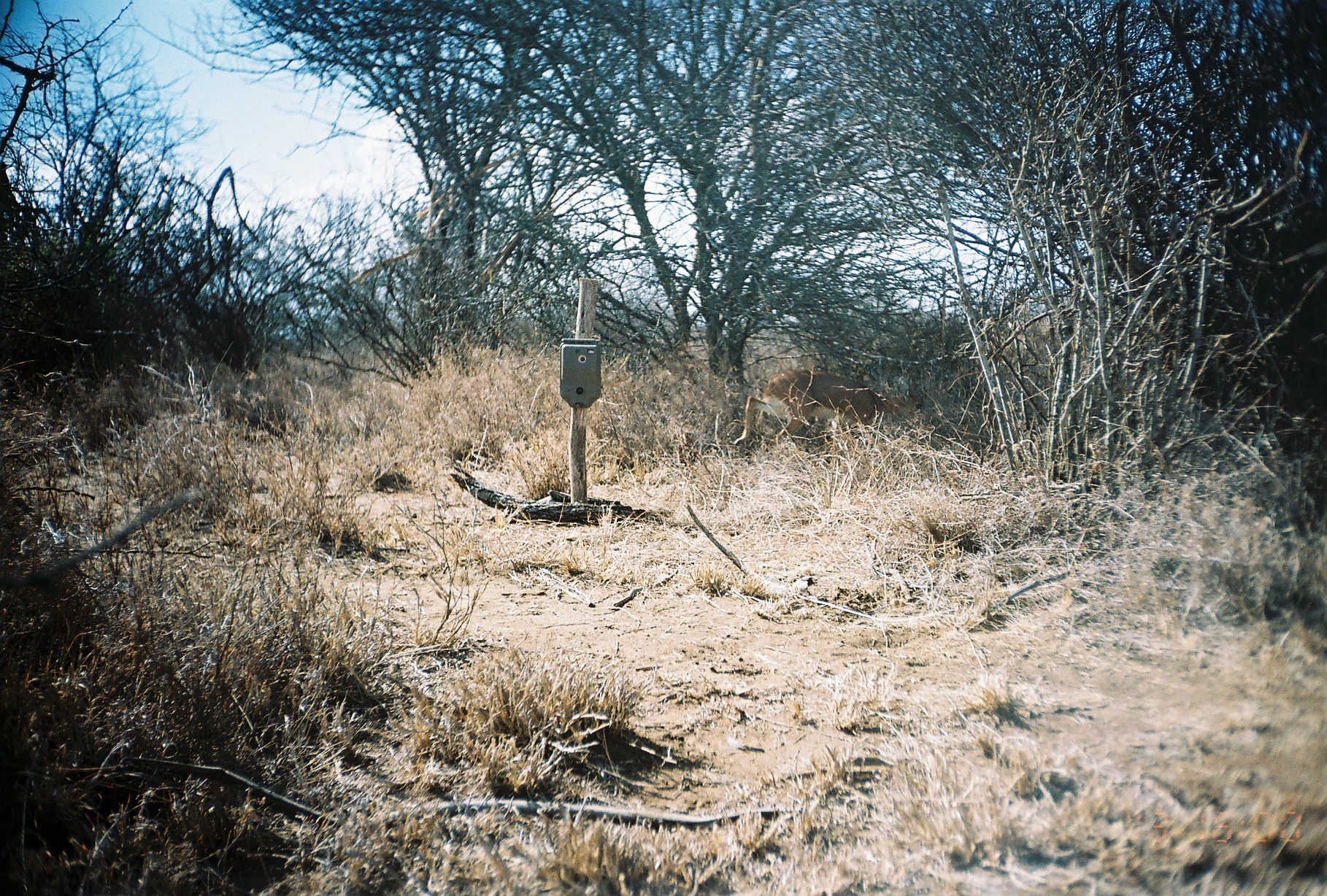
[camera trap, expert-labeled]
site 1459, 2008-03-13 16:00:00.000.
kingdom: Animalia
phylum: Chordata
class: Mammalia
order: Artiodactyla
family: Bovidae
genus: Raphicerus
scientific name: Raphicerus campestris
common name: steenbok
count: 1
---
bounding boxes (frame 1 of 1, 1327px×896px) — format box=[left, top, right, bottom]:
raphicerus campestris: box=[731, 368, 936, 452]